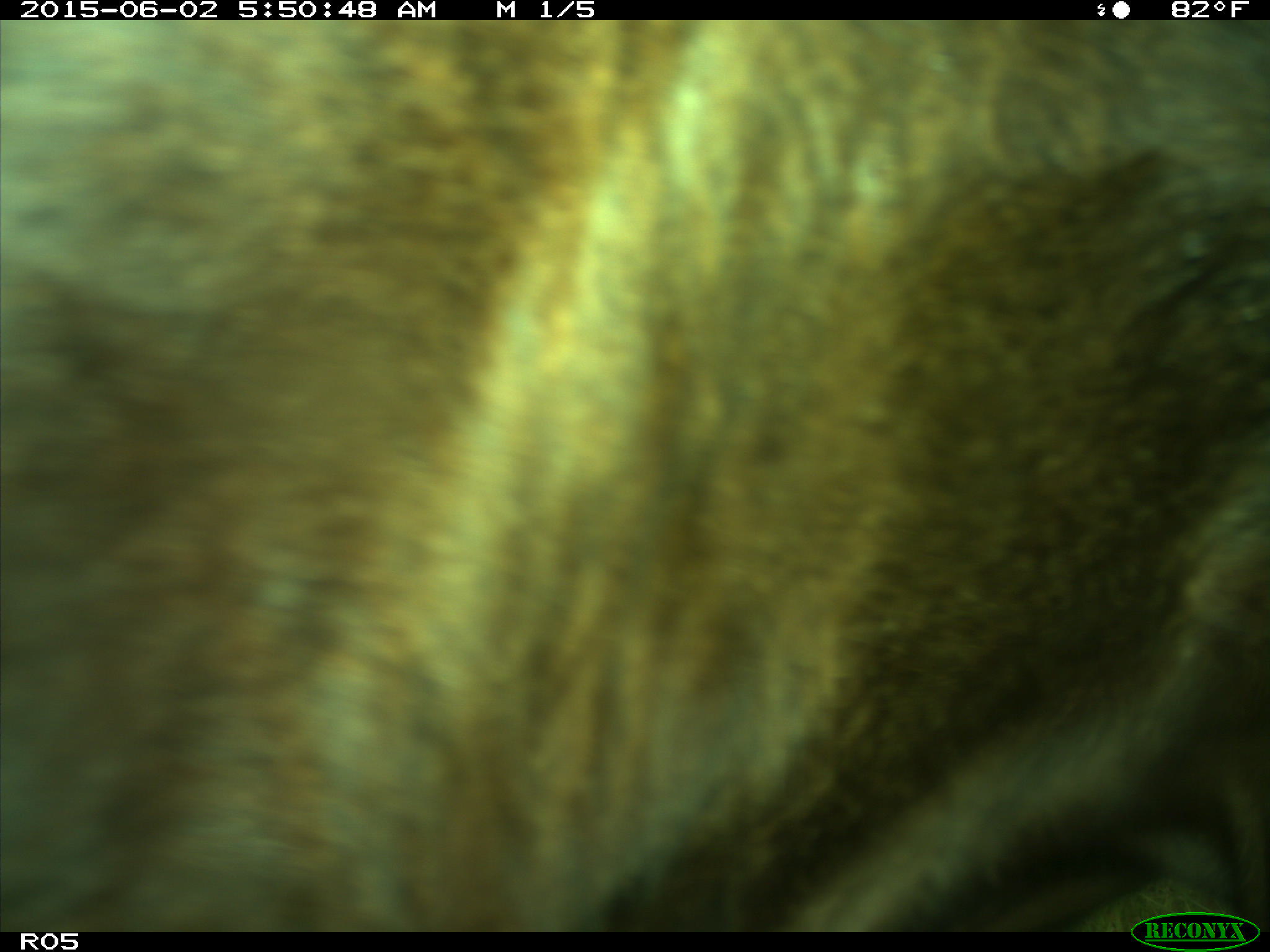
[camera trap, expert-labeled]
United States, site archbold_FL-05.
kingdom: Animalia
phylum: Chordata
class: Mammalia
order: Artiodactyla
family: Bovidae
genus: Bos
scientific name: Bos taurus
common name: domestic cow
Bos taurus (domestic cow).